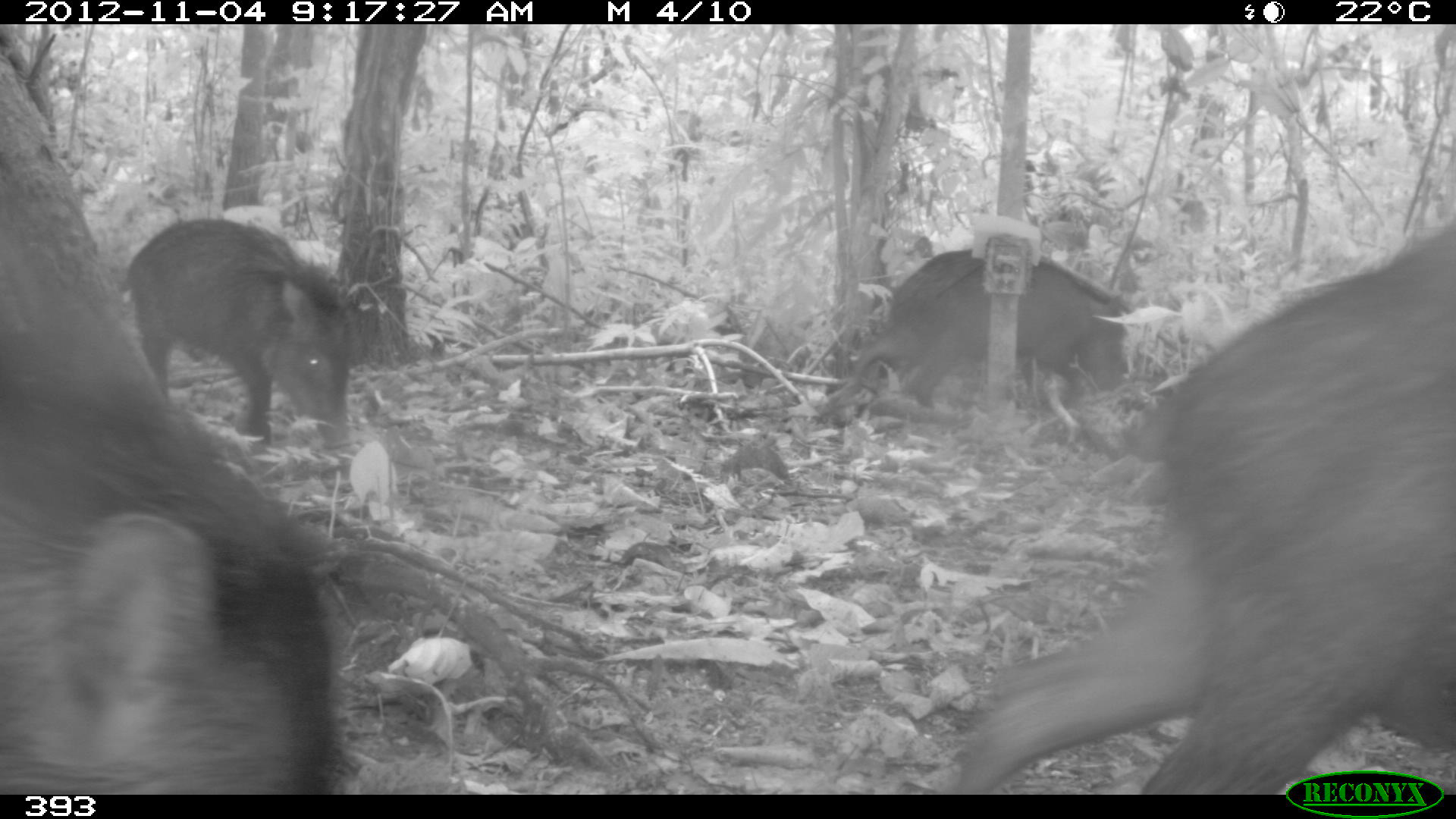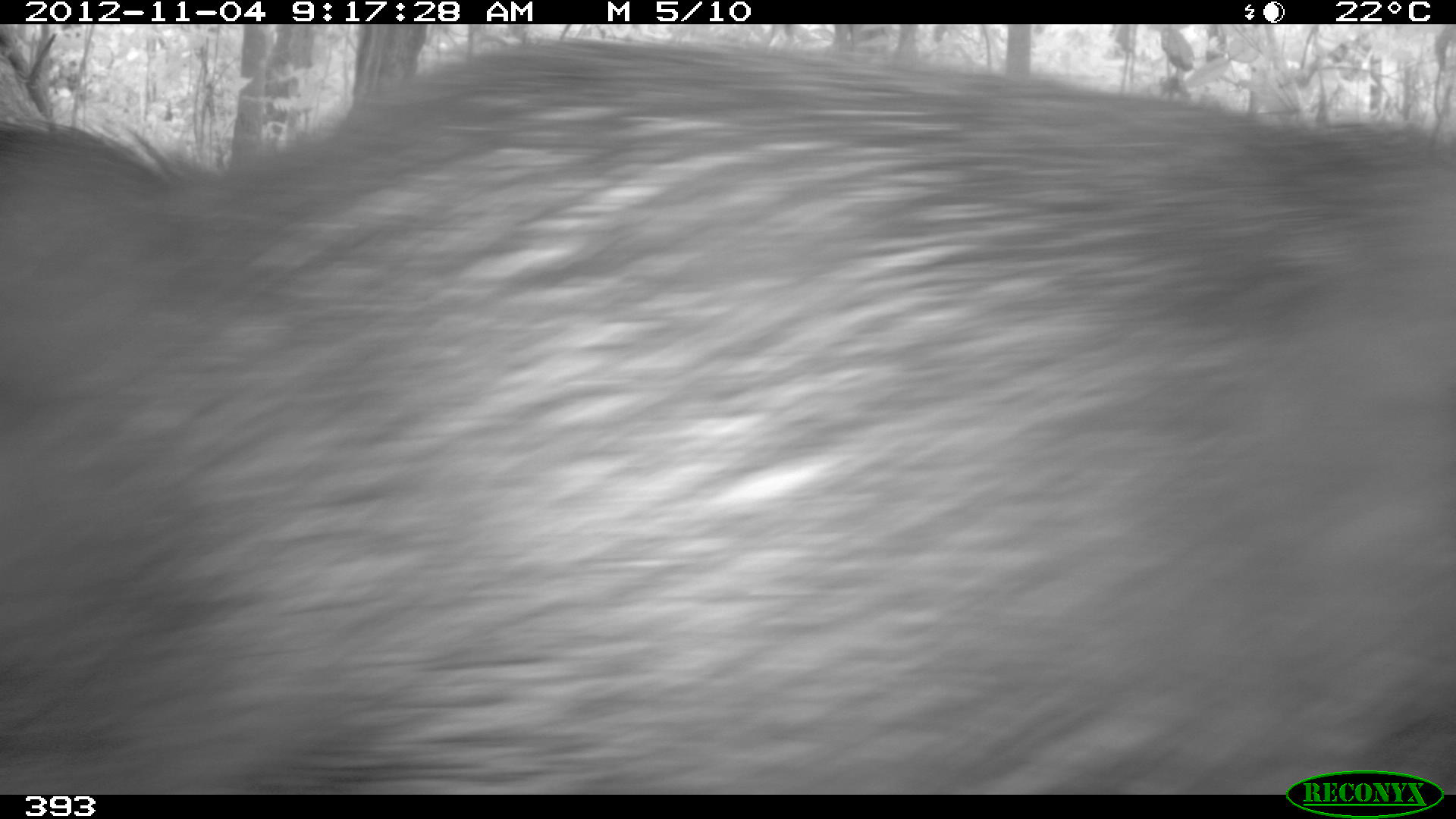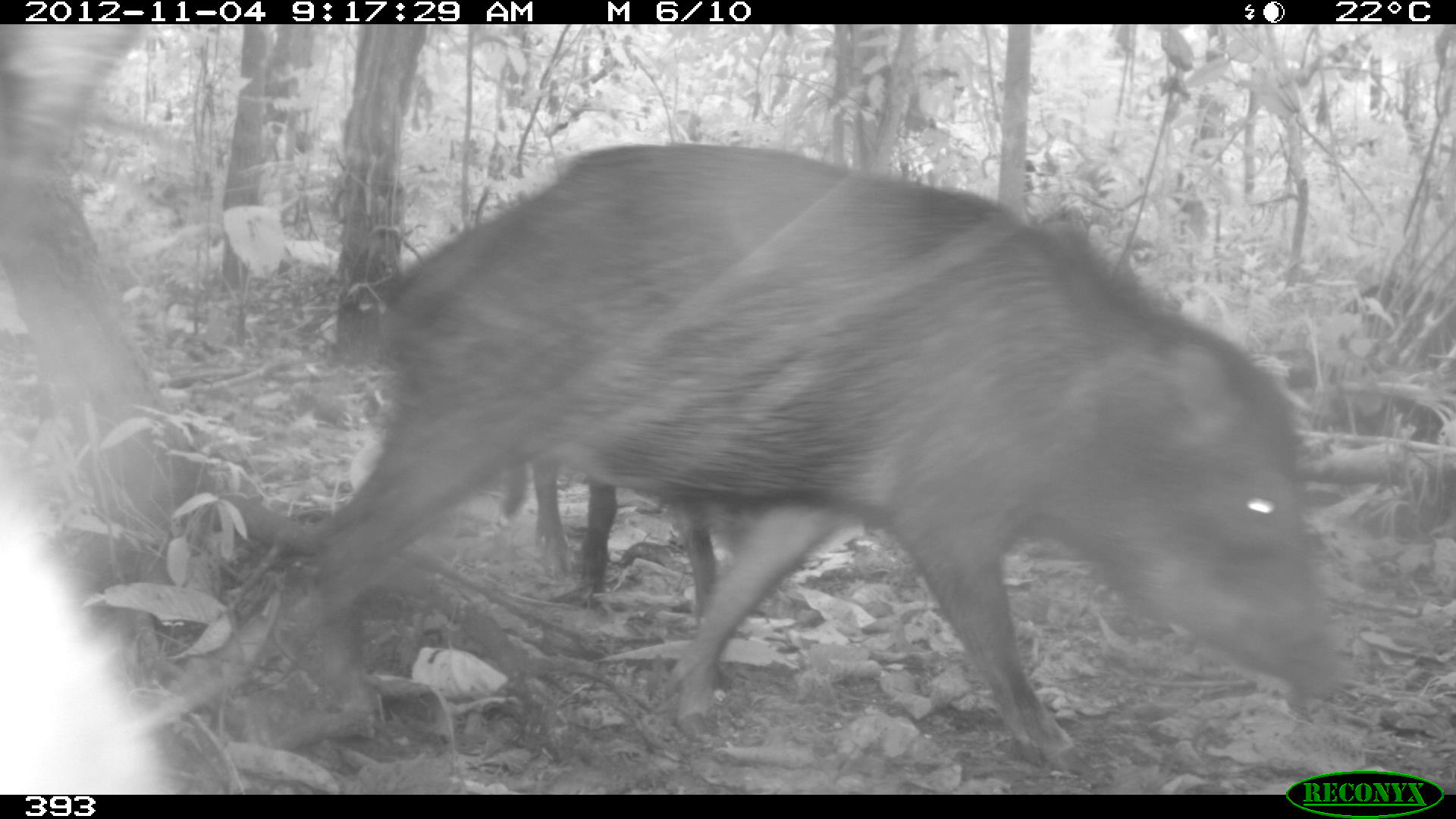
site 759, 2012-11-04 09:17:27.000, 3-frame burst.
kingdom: Animalia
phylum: Chordata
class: Mammalia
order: Artiodactyla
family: Tayassuidae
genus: Tayassu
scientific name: Tayassu pecari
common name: white-lipped peccary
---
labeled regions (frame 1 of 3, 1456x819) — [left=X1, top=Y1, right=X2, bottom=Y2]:
tayassu pecari: [left=951, top=216, right=1454, bottom=794]; [left=0, top=197, right=341, bottom=794]; [left=117, top=217, right=356, bottom=448]; [left=845, top=248, right=1134, bottom=410]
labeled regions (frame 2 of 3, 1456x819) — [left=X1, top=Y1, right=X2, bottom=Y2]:
tayassu pecari: [left=0, top=39, right=1456, bottom=795]; [left=0, top=114, right=207, bottom=266]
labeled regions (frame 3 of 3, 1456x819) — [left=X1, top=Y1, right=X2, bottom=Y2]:
tayassu pecari: [left=304, top=142, right=1338, bottom=751]; [left=500, top=450, right=735, bottom=694]